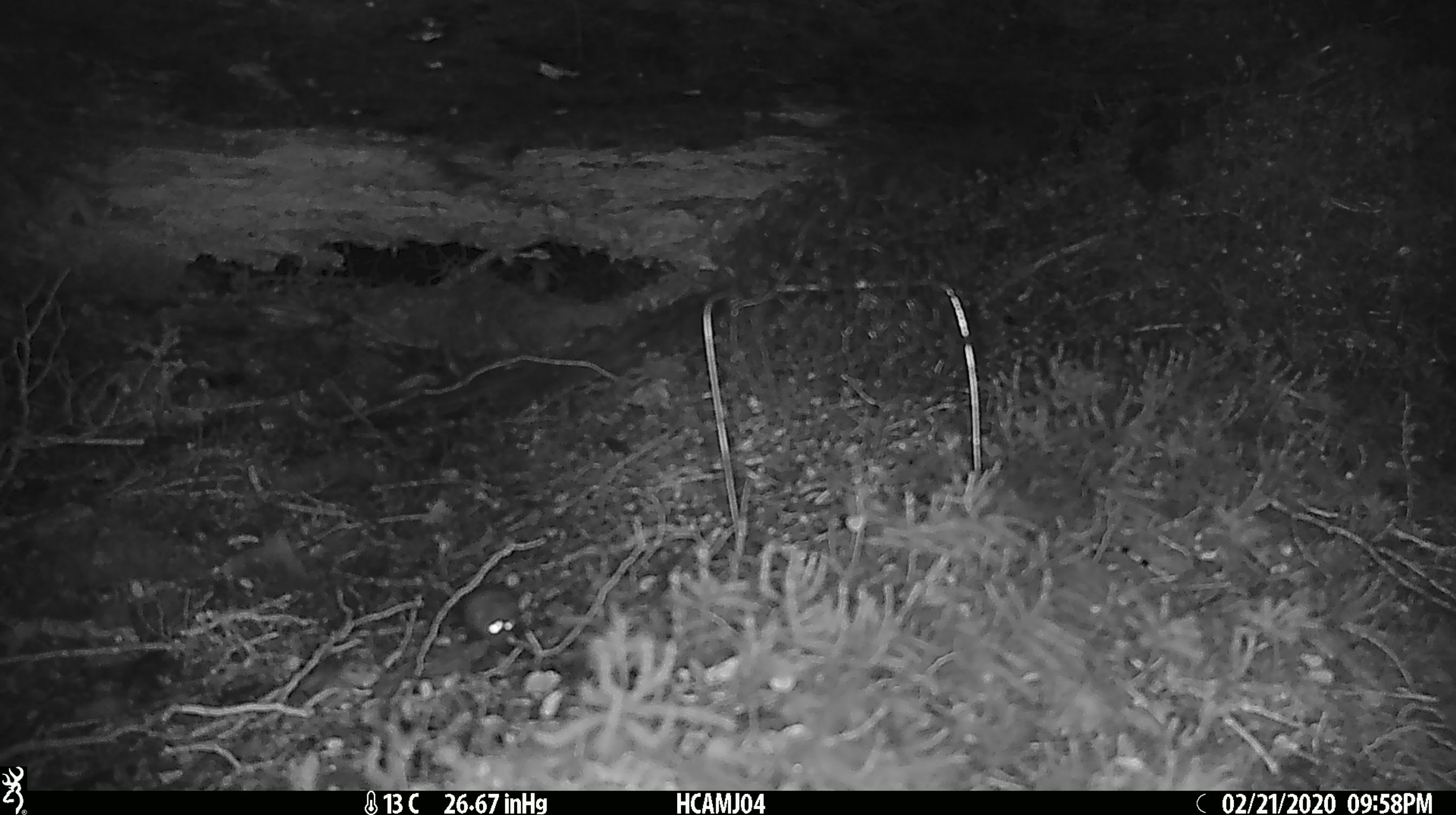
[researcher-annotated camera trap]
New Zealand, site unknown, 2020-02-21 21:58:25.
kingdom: Animalia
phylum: Chordata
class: Mammalia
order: Rodentia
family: Muridae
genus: Mus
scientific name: Mus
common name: mouse